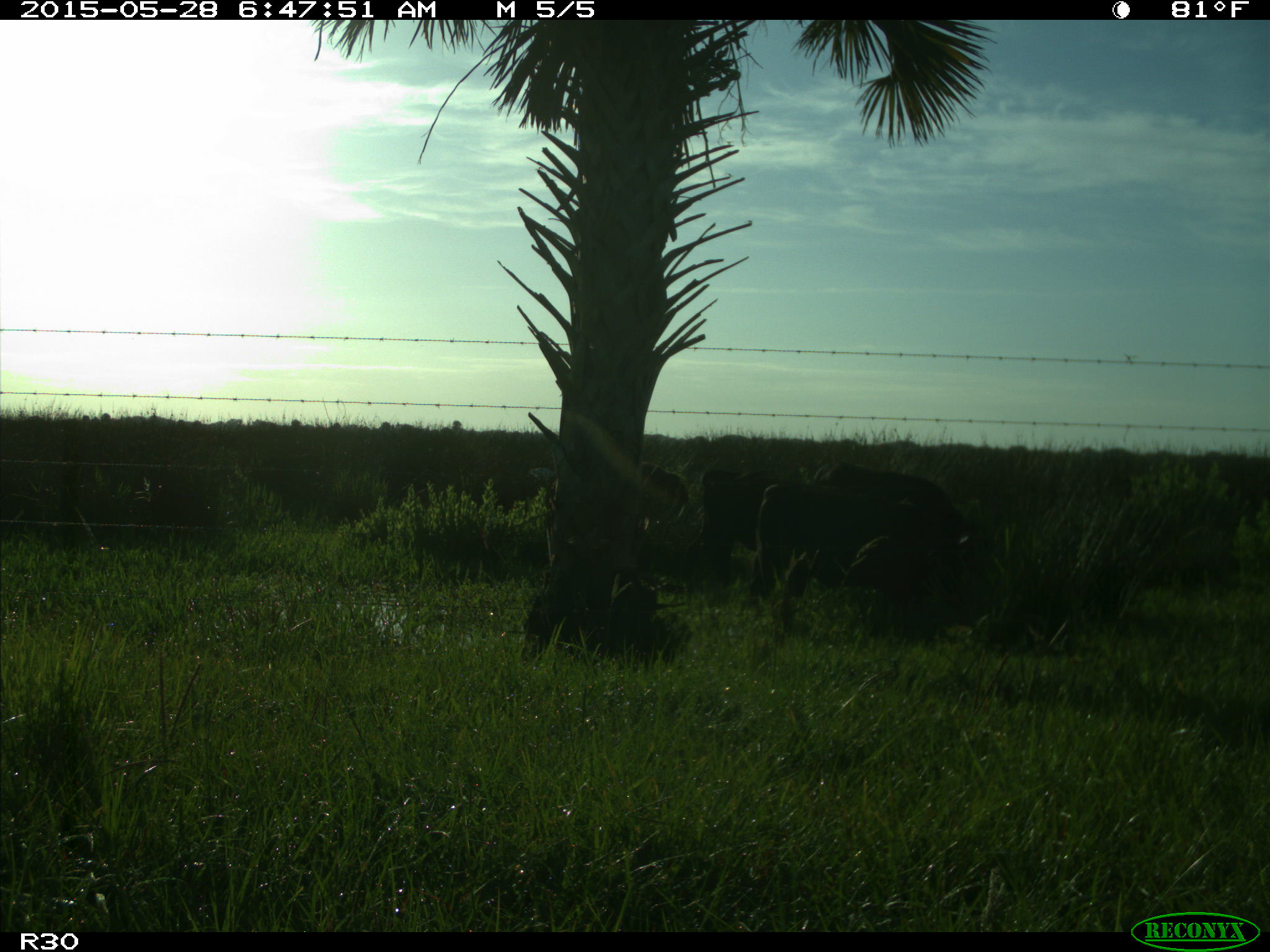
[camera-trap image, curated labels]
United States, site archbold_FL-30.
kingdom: Animalia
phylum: Chordata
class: Mammalia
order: Artiodactyla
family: Bovidae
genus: Bos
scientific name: Bos taurus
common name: domestic cow